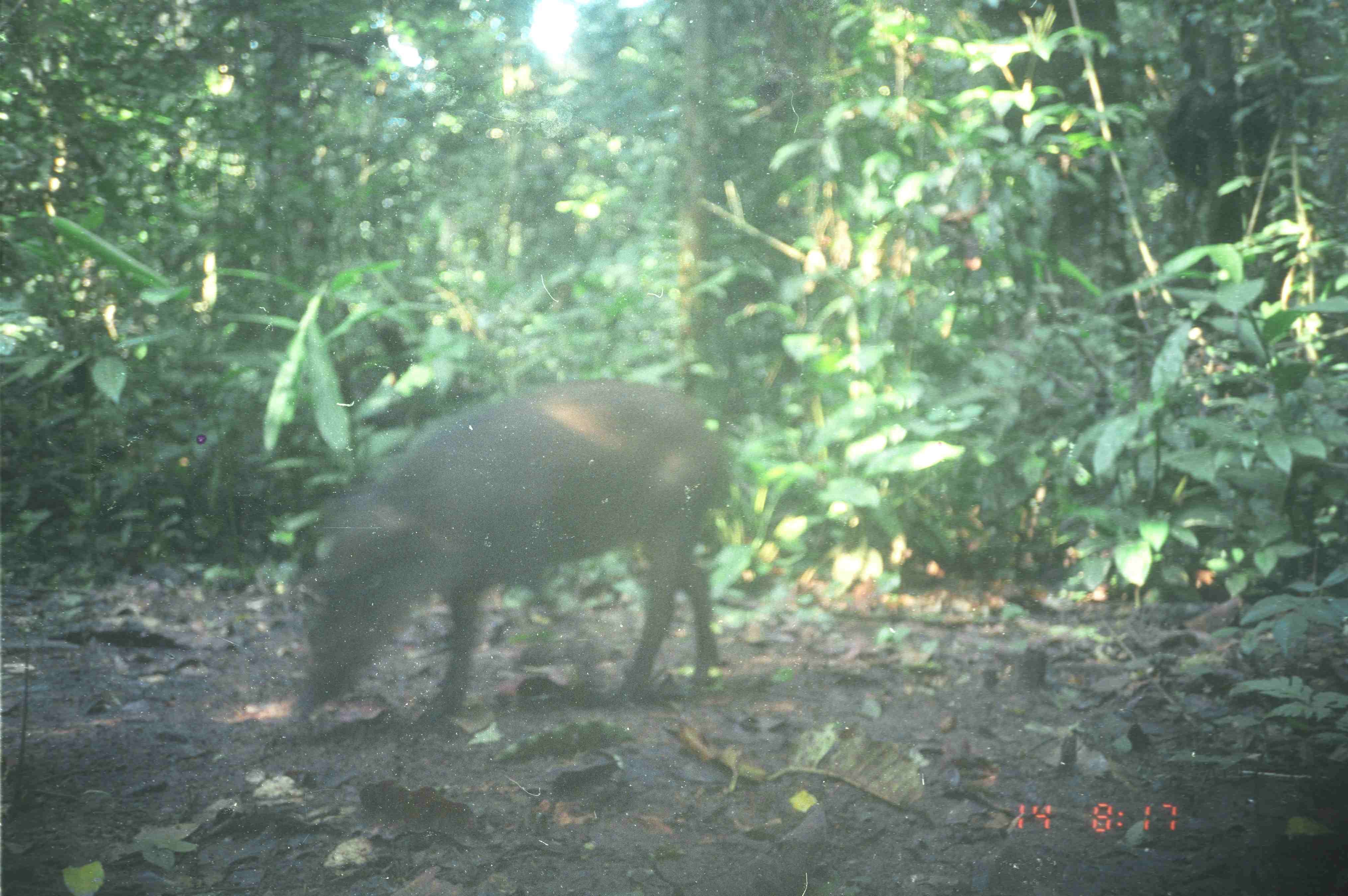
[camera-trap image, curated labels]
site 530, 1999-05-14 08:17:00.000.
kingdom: Animalia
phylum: Chordata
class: Mammalia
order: Artiodactyla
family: Suidae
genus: Sus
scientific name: Sus scrofa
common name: wild boar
Sus scrofa (wild boar), count 1.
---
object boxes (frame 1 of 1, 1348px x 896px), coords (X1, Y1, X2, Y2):
sus scrofa: (289, 373, 734, 729)